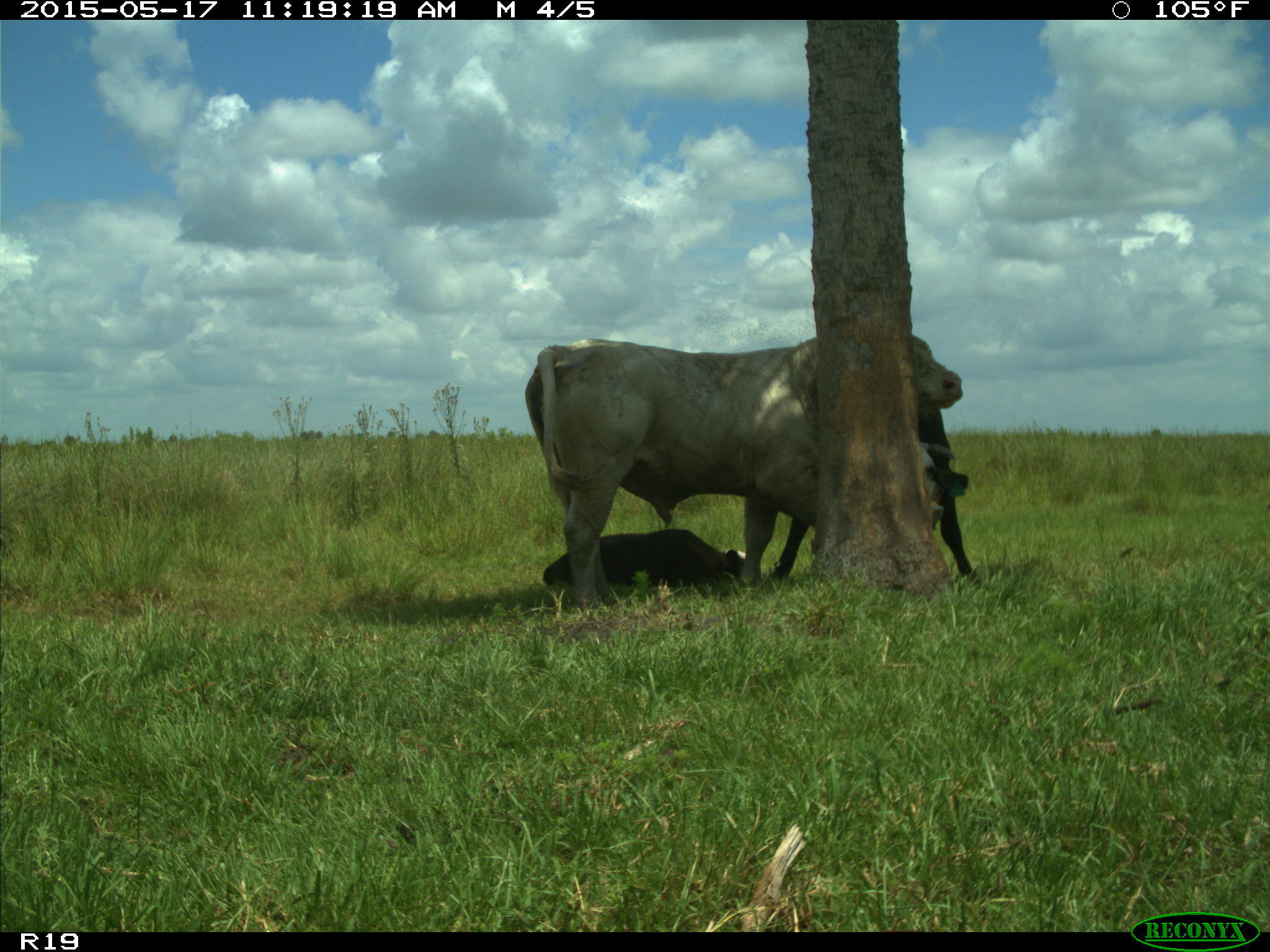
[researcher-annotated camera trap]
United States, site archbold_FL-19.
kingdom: Animalia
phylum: Chordata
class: Mammalia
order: Artiodactyla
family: Bovidae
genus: Bos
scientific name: Bos taurus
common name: domestic cow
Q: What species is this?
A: Bos taurus (domestic cow).